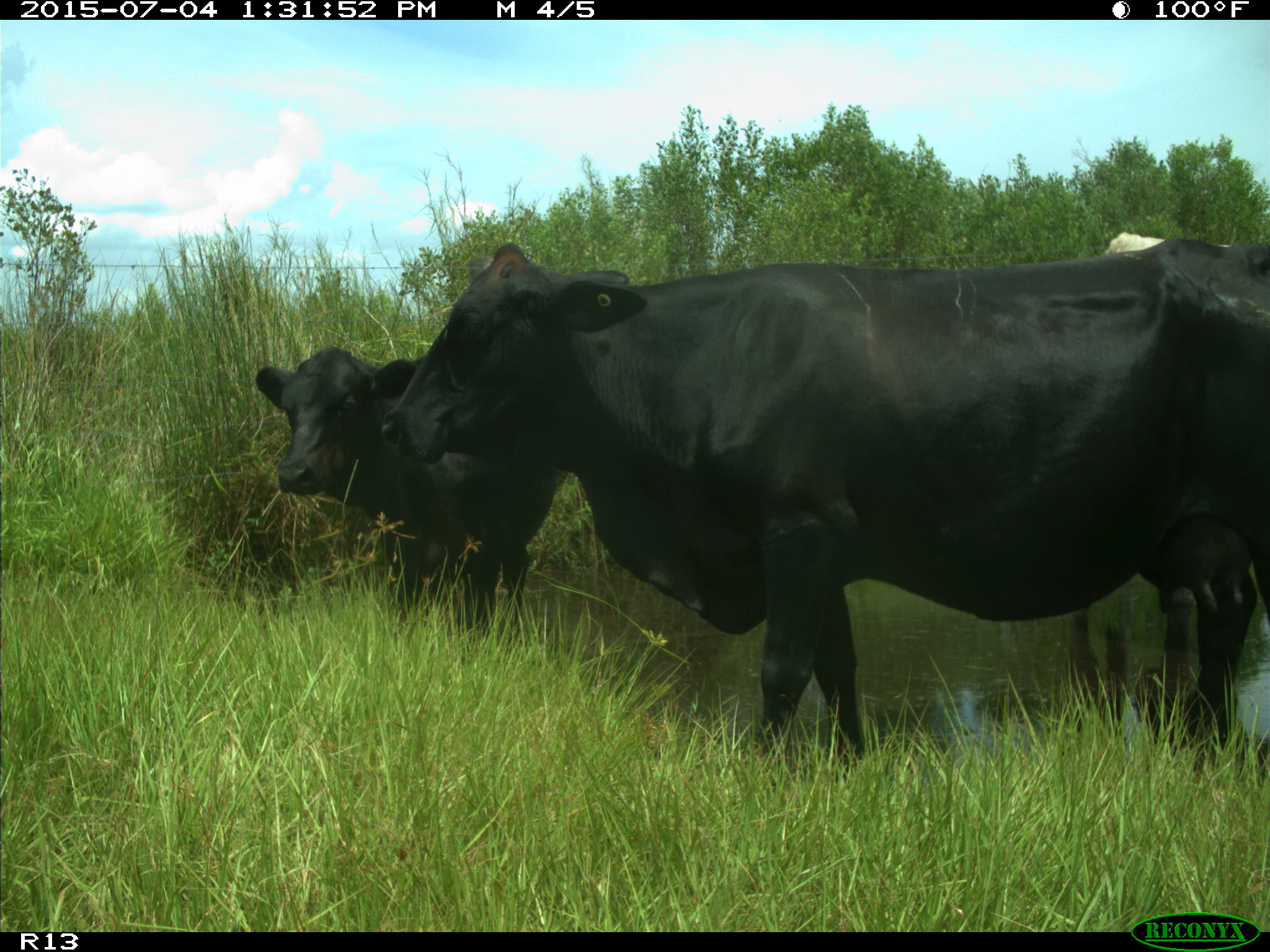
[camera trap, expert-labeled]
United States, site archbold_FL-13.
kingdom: Animalia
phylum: Chordata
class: Mammalia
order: Artiodactyla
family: Bovidae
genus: Bos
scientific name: Bos taurus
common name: domestic cow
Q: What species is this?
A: Bos taurus (domestic cow).